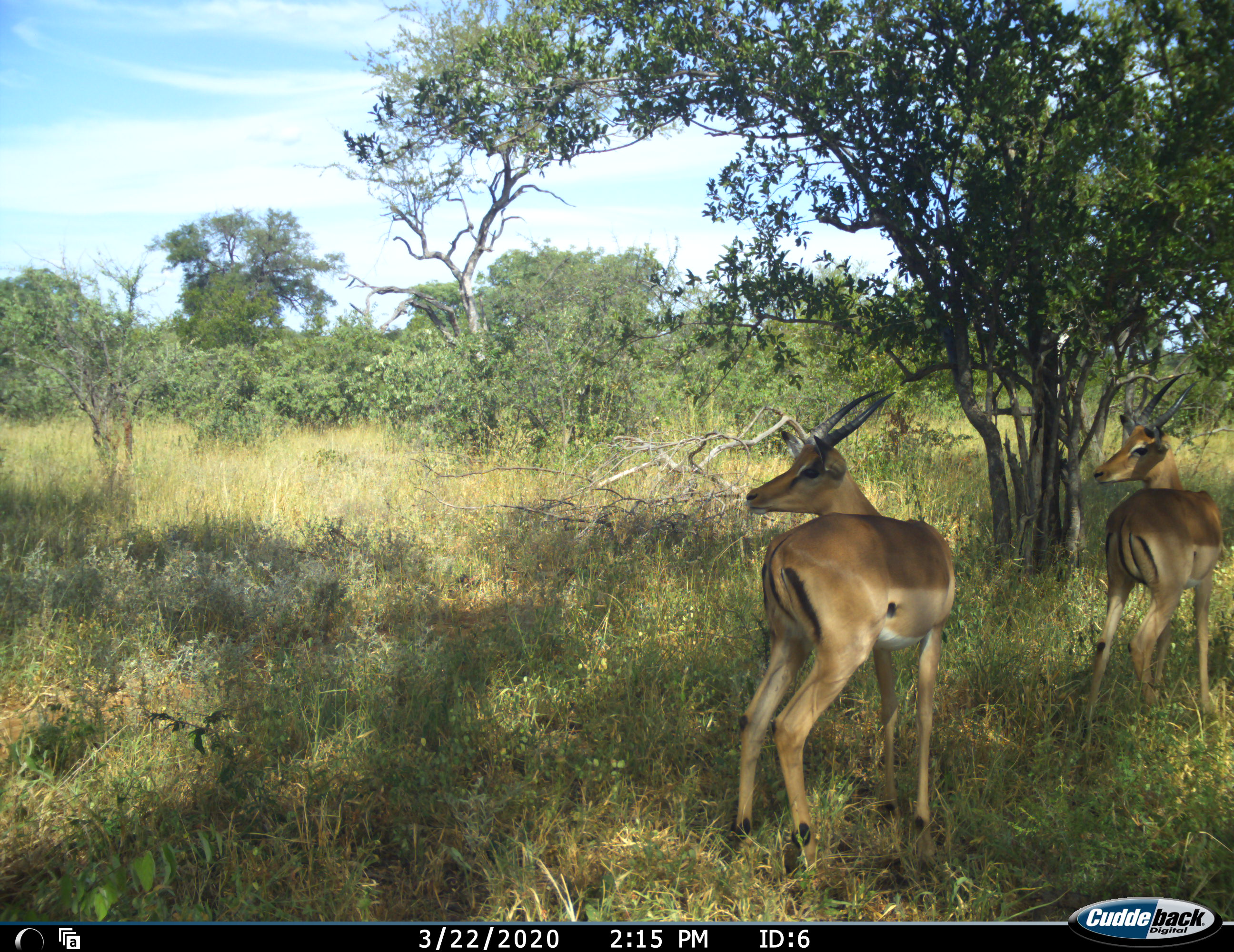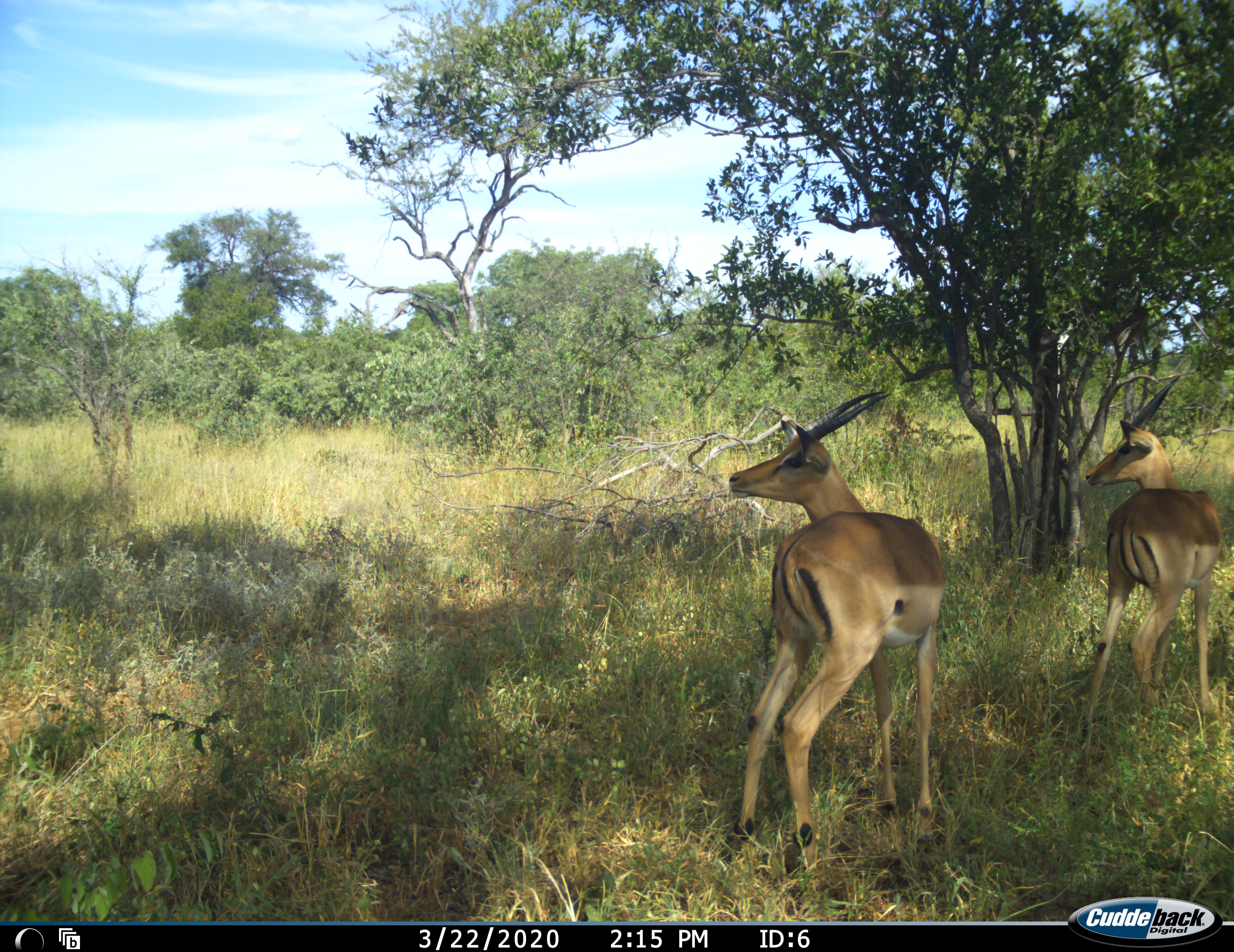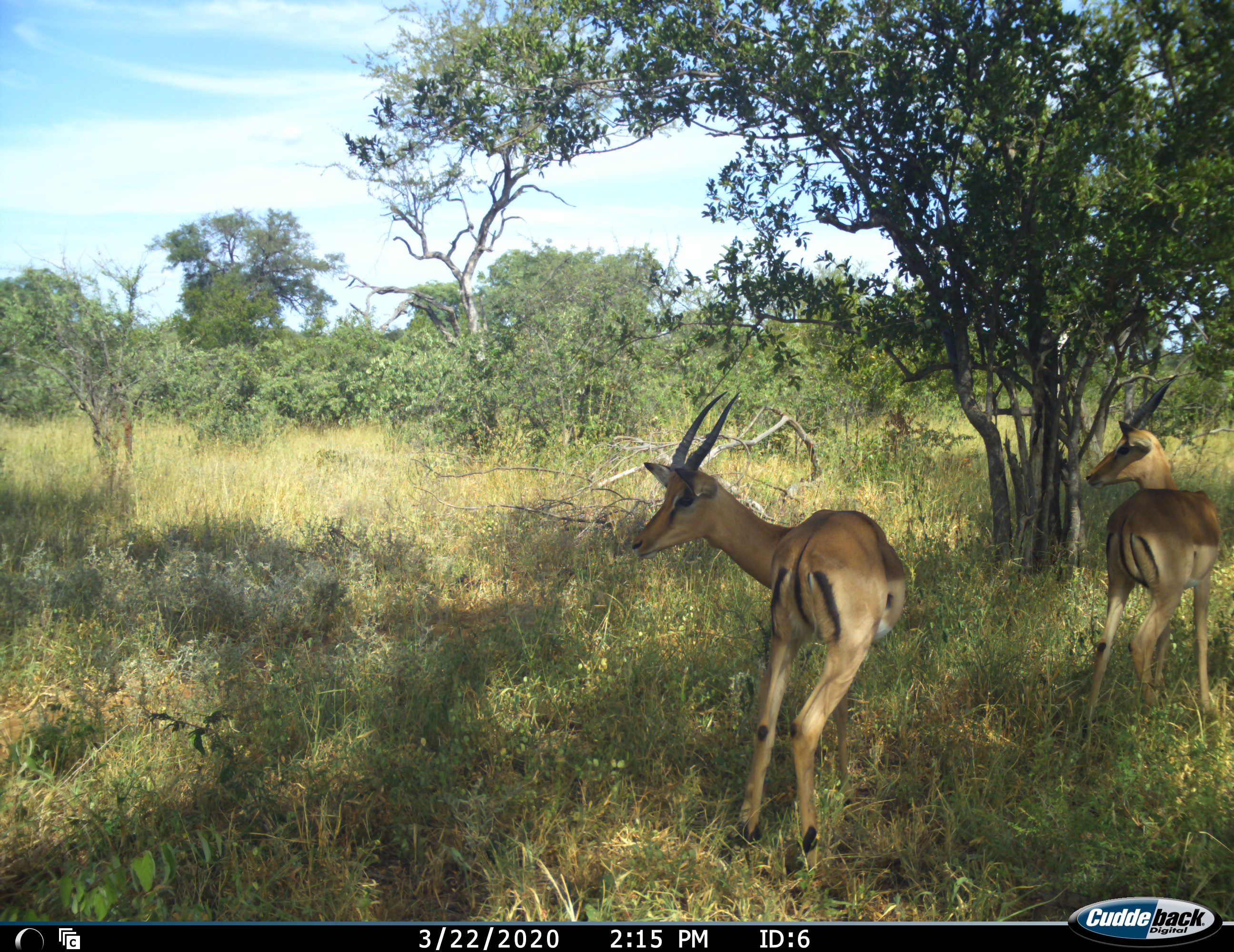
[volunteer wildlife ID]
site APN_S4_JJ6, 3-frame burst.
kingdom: Animalia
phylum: Chordata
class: Mammalia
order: Artiodactyla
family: Bovidae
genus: Aepyceros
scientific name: Aepyceros melampus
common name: impala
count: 2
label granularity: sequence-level